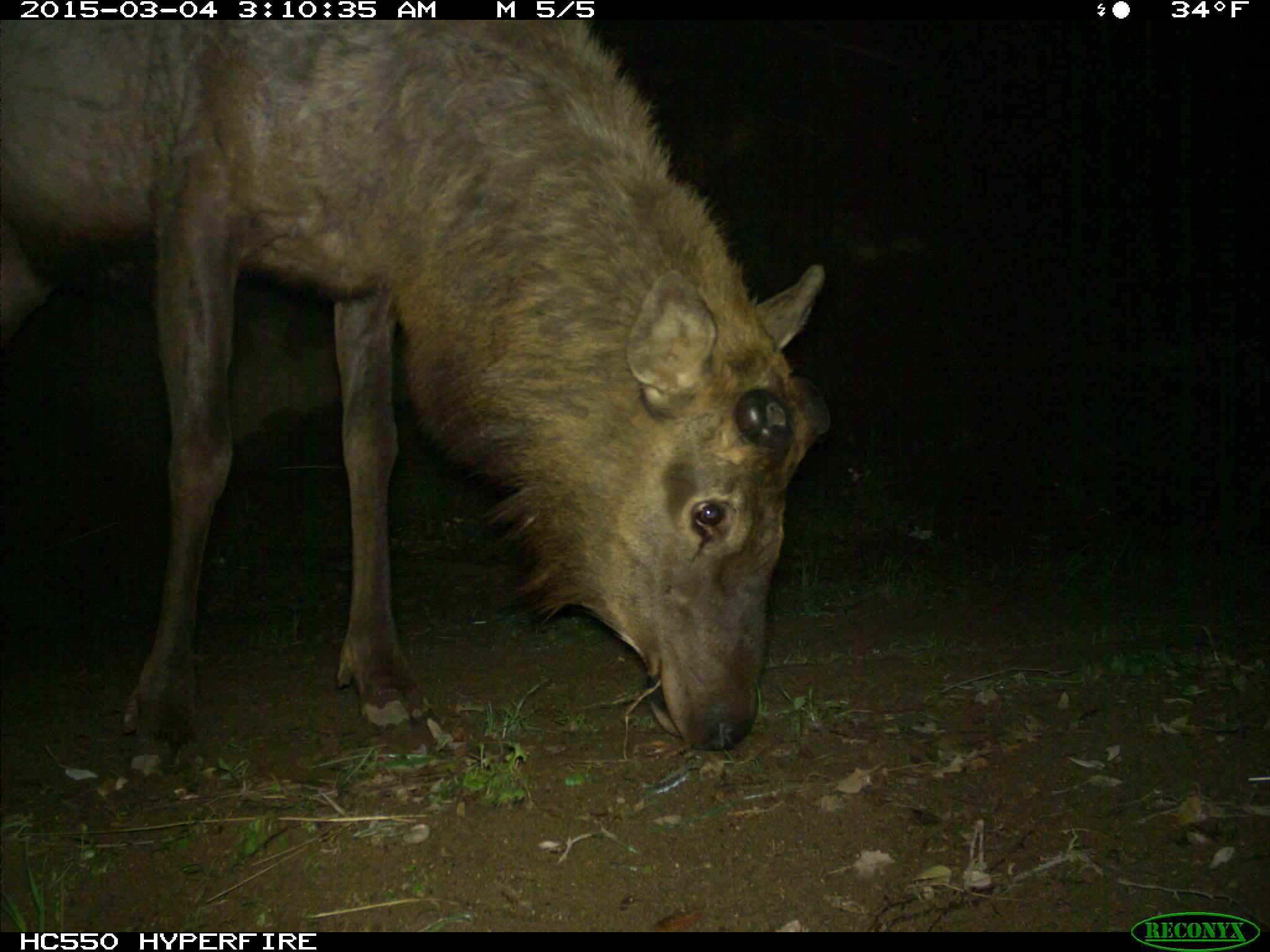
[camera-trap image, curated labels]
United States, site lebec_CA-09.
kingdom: Animalia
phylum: Chordata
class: Mammalia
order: Artiodactyla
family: Cervidae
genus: Cervus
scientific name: Cervus canadensis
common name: elk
Cervus canadensis (elk).